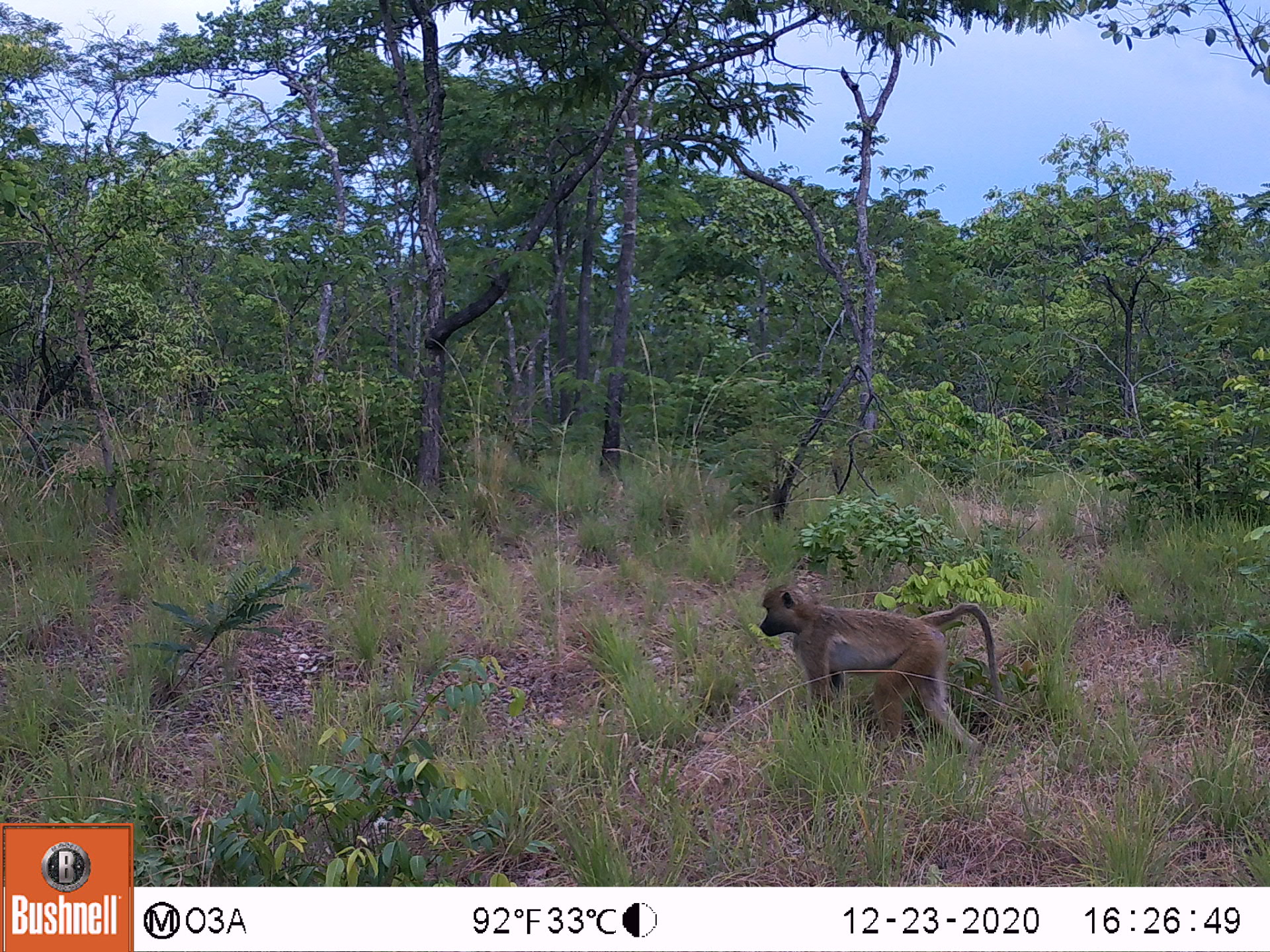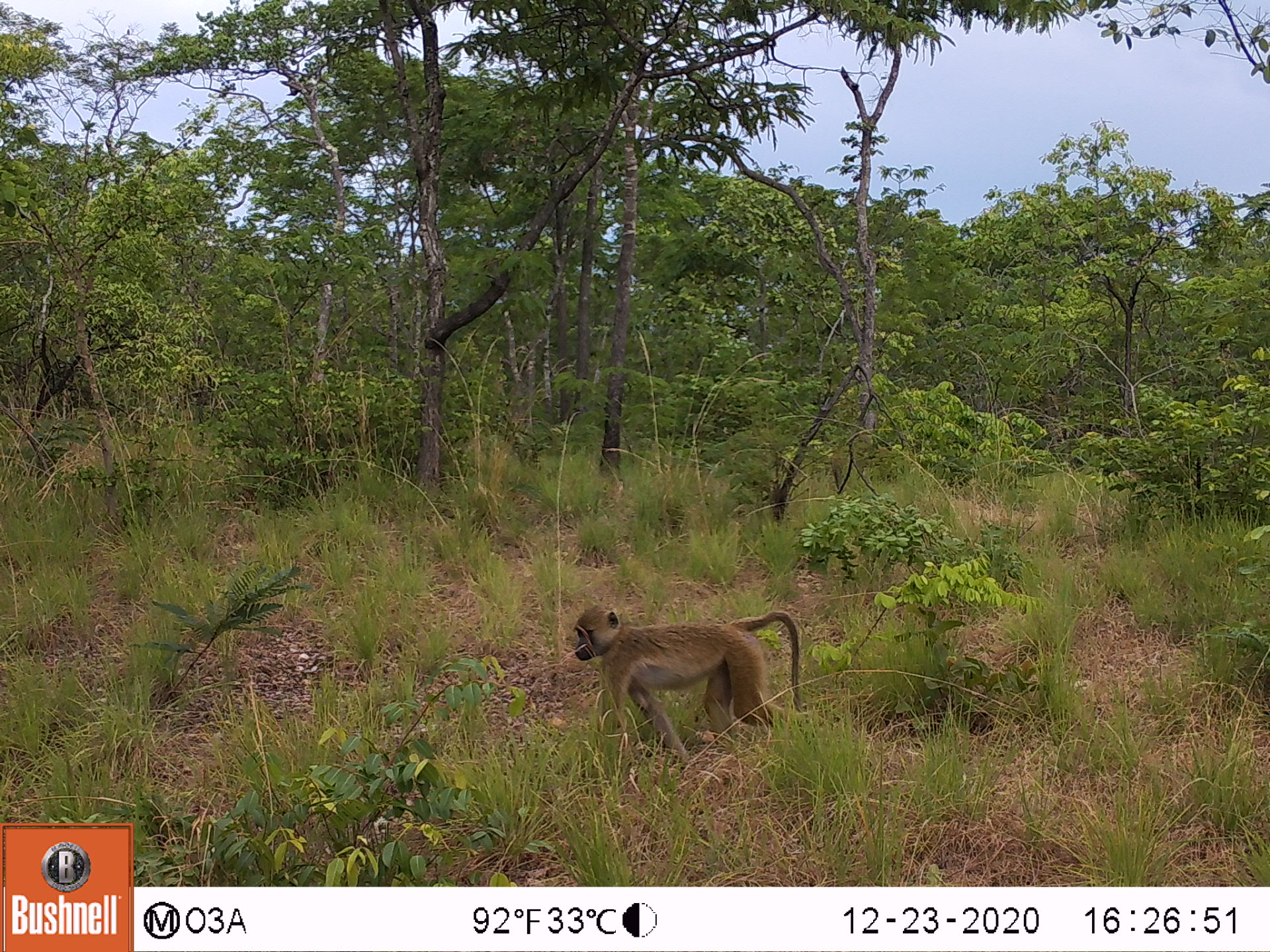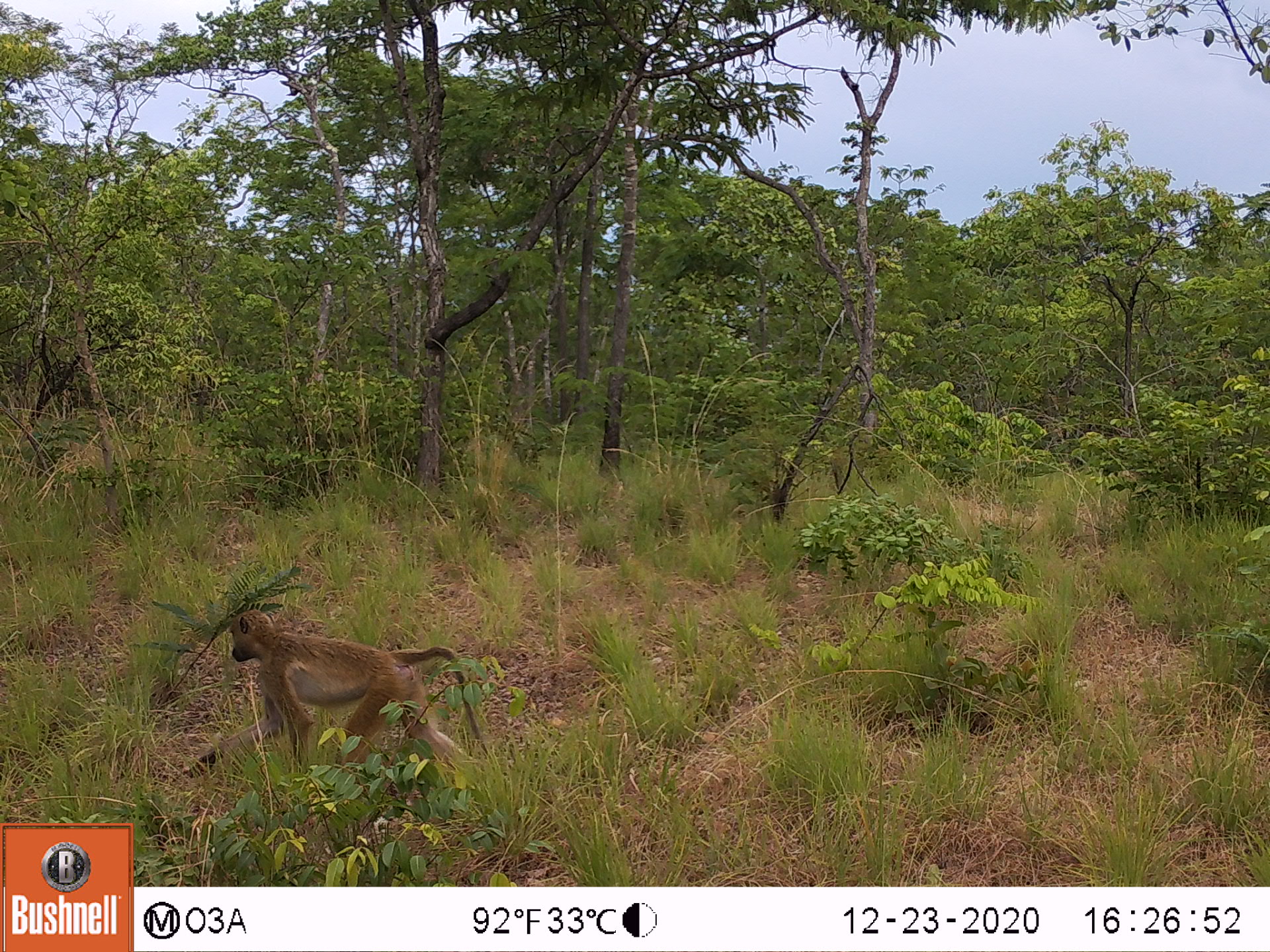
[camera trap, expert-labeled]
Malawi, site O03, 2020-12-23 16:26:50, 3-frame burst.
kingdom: Animalia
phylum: Chordata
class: Mammalia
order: Primates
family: Cercopithecidae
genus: Papio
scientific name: Papio cynocephalus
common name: yellow baboon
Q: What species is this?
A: Yellow baboon (Papio cynocephalus).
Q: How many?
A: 1.